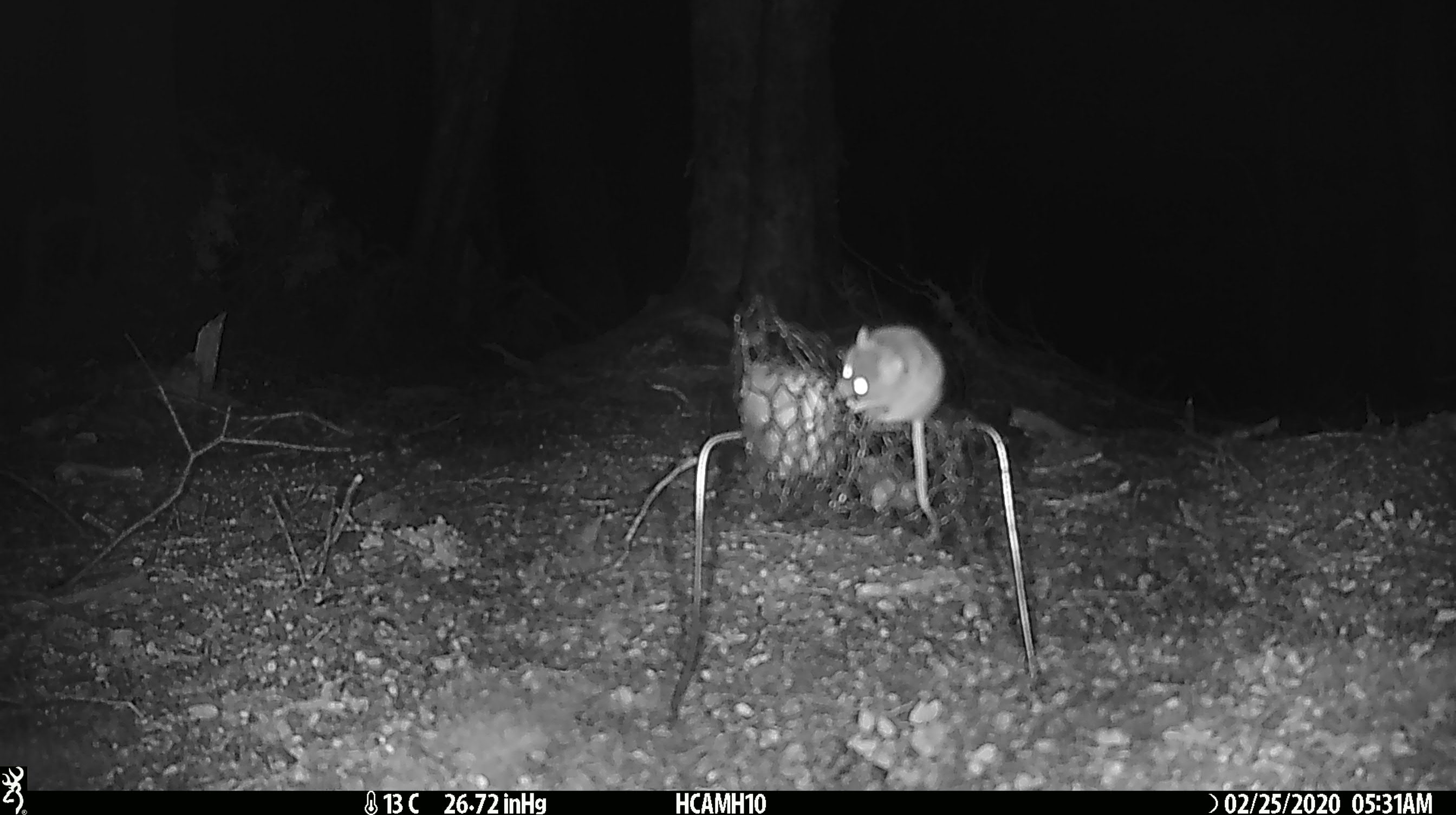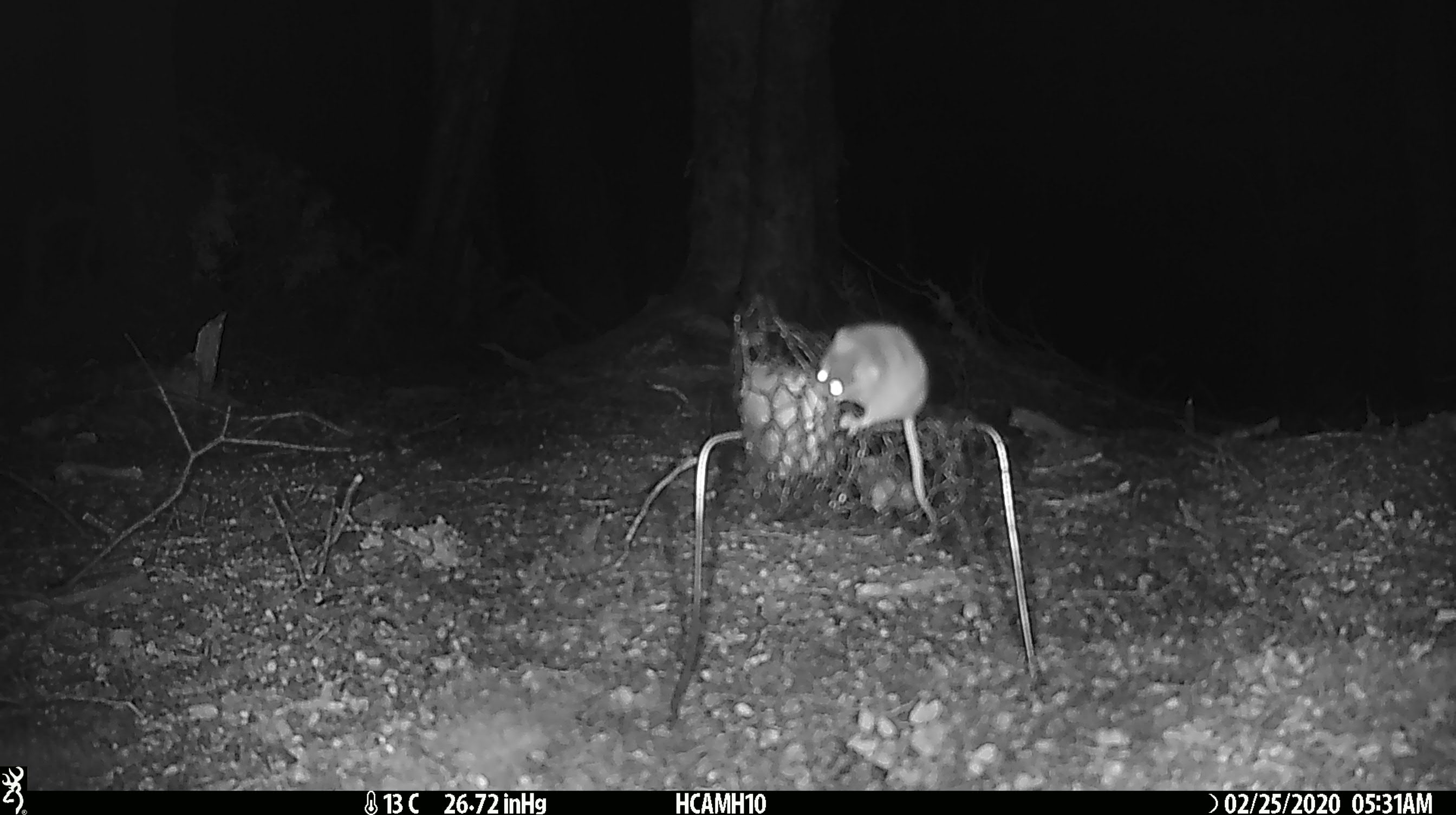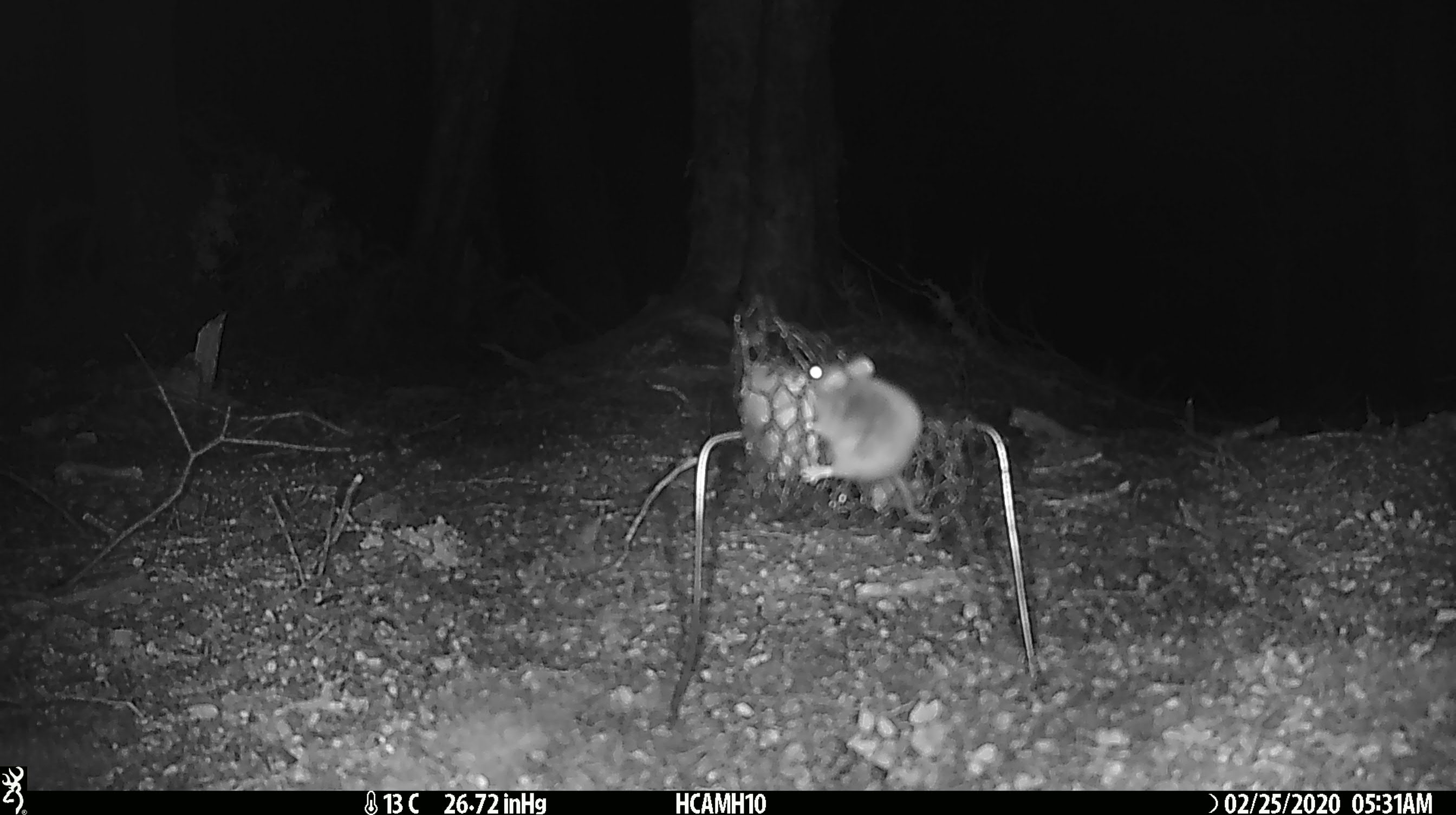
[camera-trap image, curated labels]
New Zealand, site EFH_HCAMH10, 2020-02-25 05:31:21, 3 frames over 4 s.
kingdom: Animalia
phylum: Chordata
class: Mammalia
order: Rodentia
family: Muridae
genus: Mus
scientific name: Mus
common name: mouse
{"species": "mouse (Mus)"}